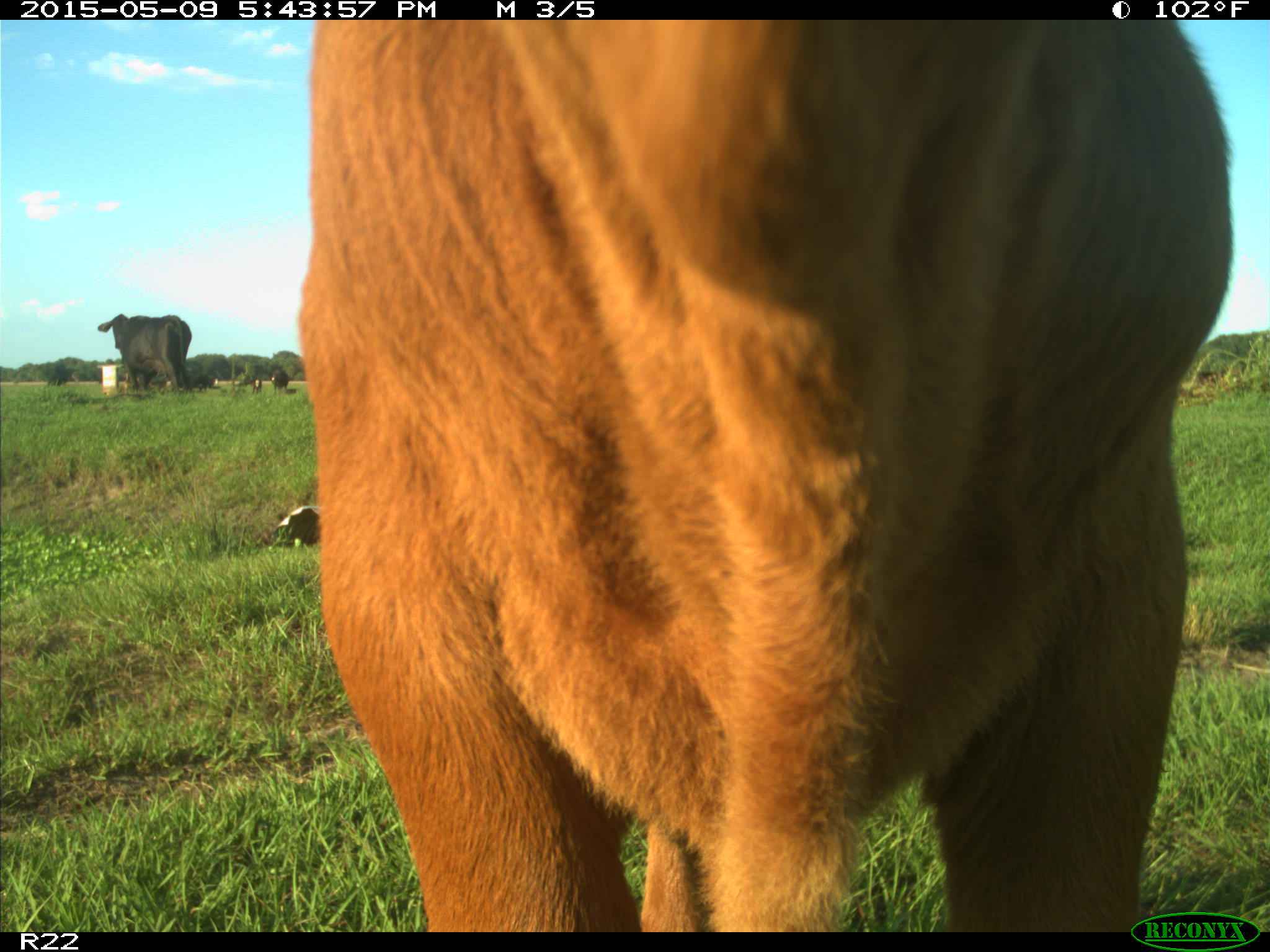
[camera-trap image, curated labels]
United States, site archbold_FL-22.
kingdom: Animalia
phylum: Chordata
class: Mammalia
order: Artiodactyla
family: Bovidae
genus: Bos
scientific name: Bos taurus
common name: domestic cow